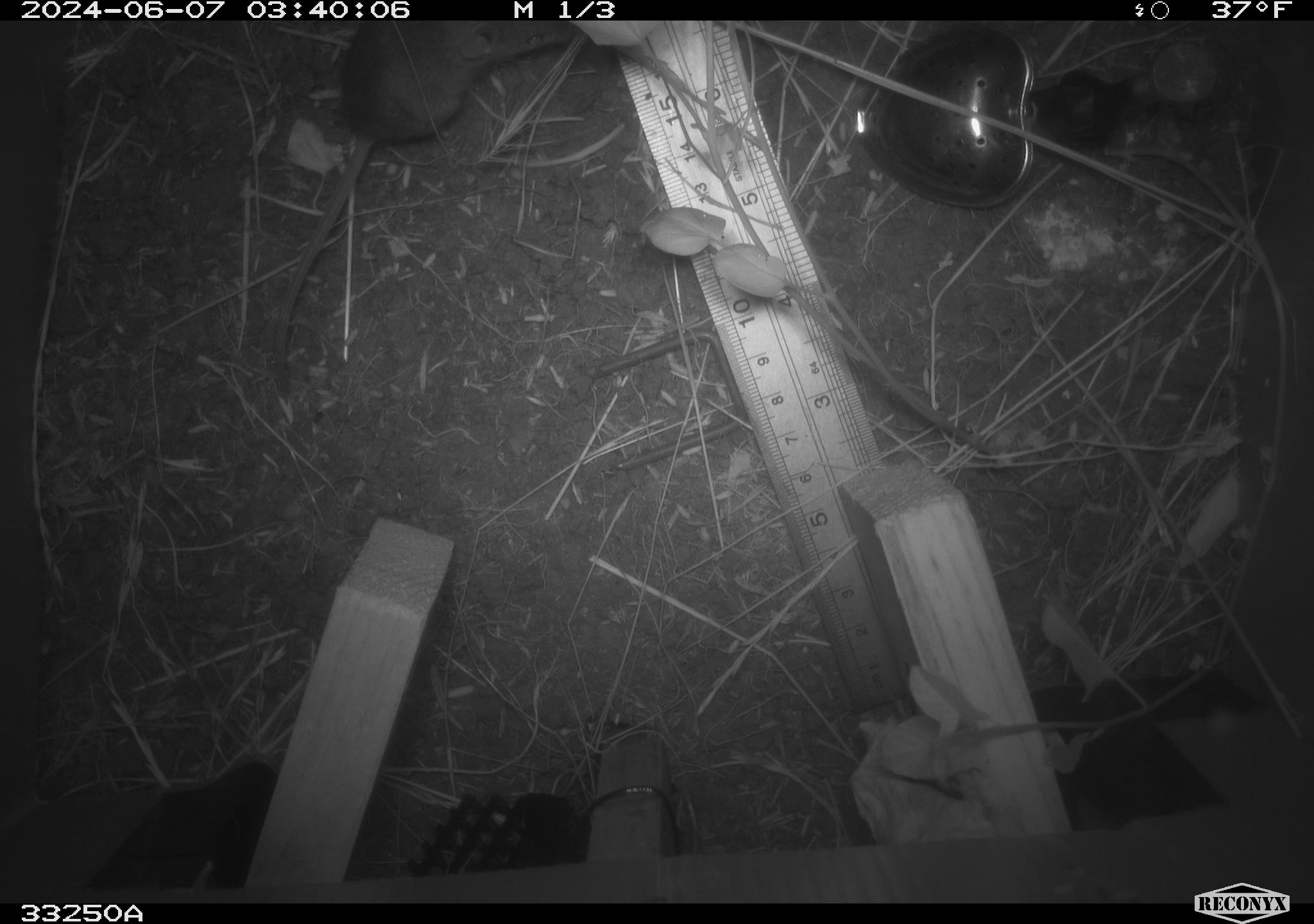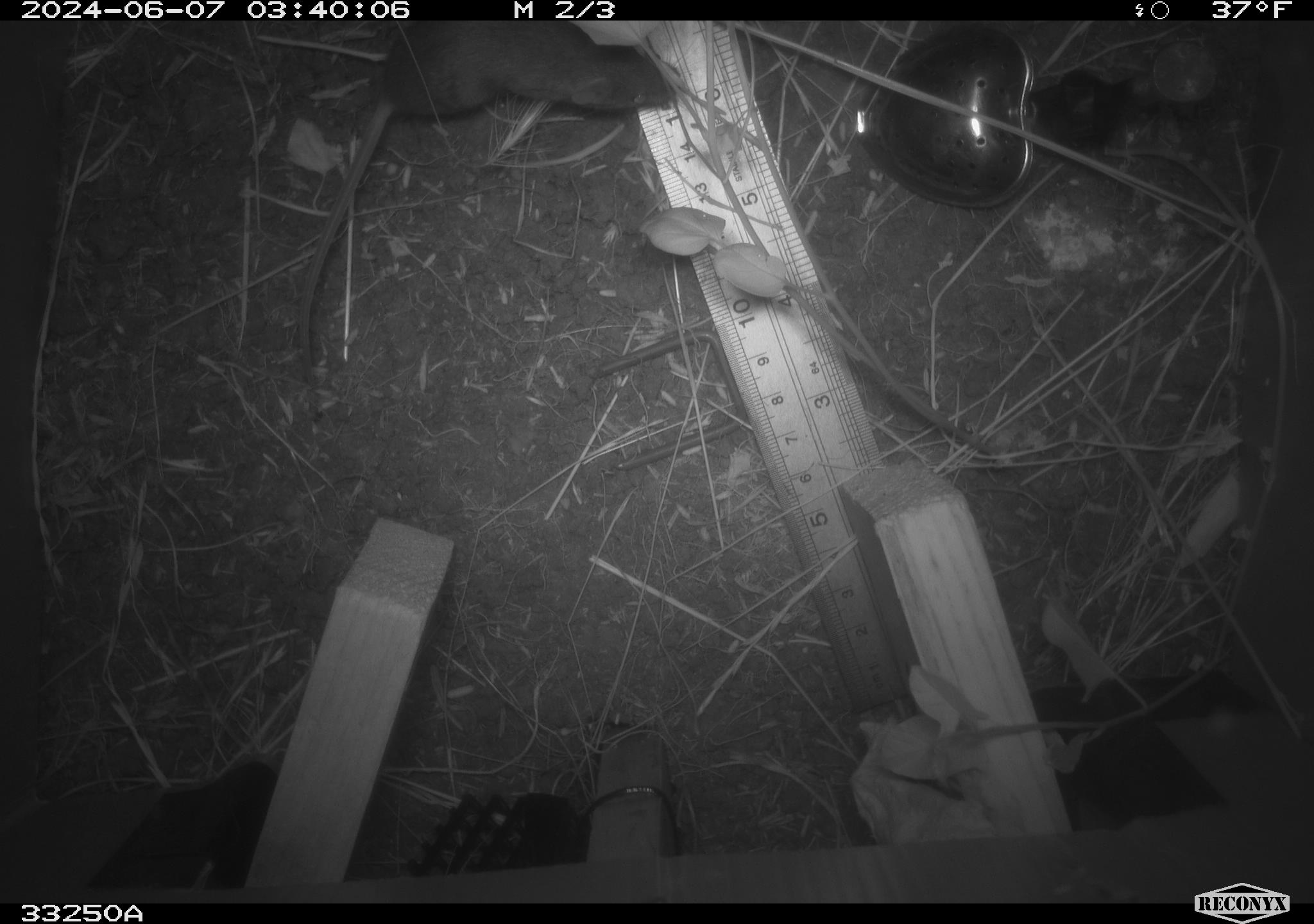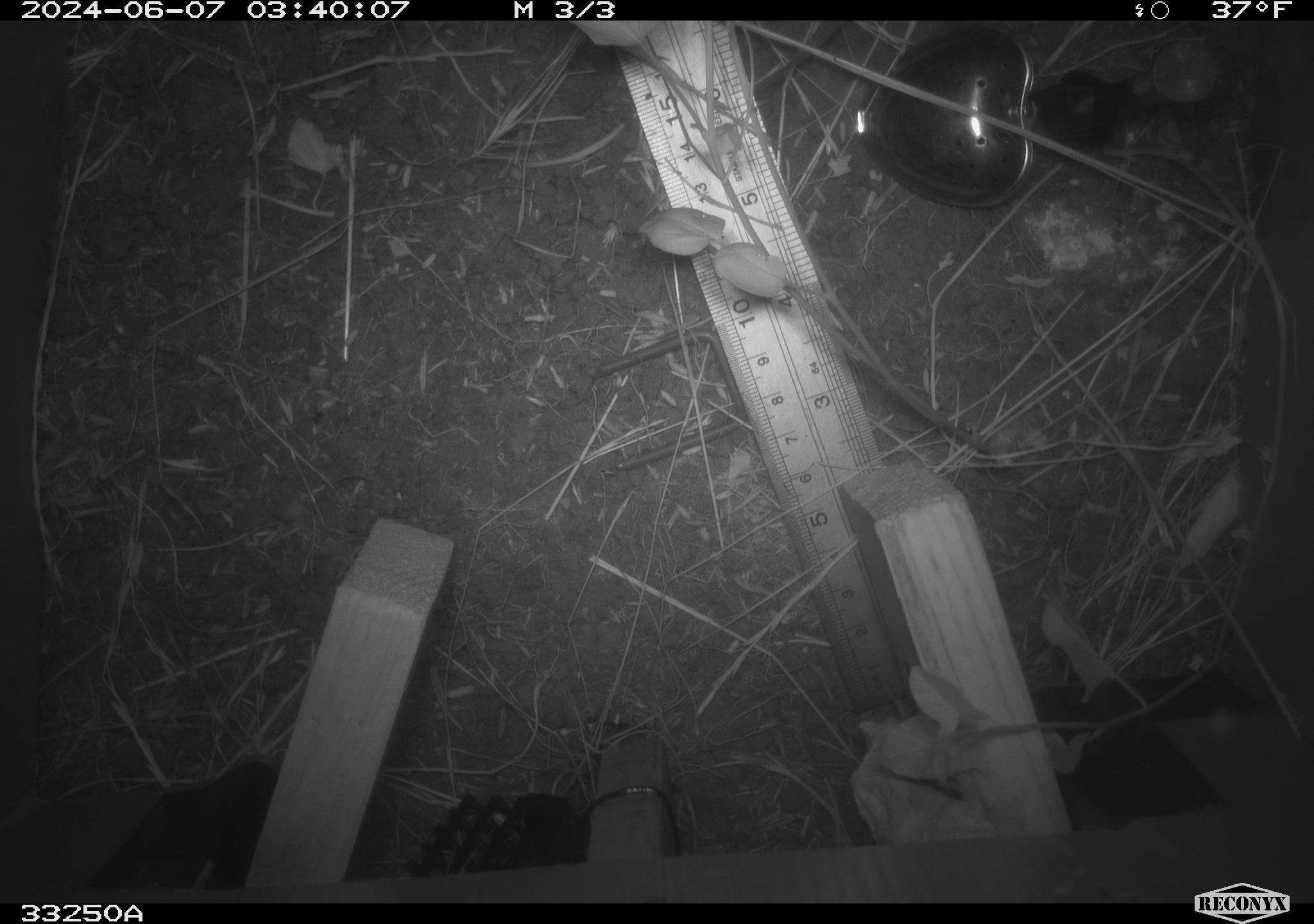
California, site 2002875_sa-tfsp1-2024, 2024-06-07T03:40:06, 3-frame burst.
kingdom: Animalia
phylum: Chordata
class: Mammalia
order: Rodentia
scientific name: Rodentia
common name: mouse species